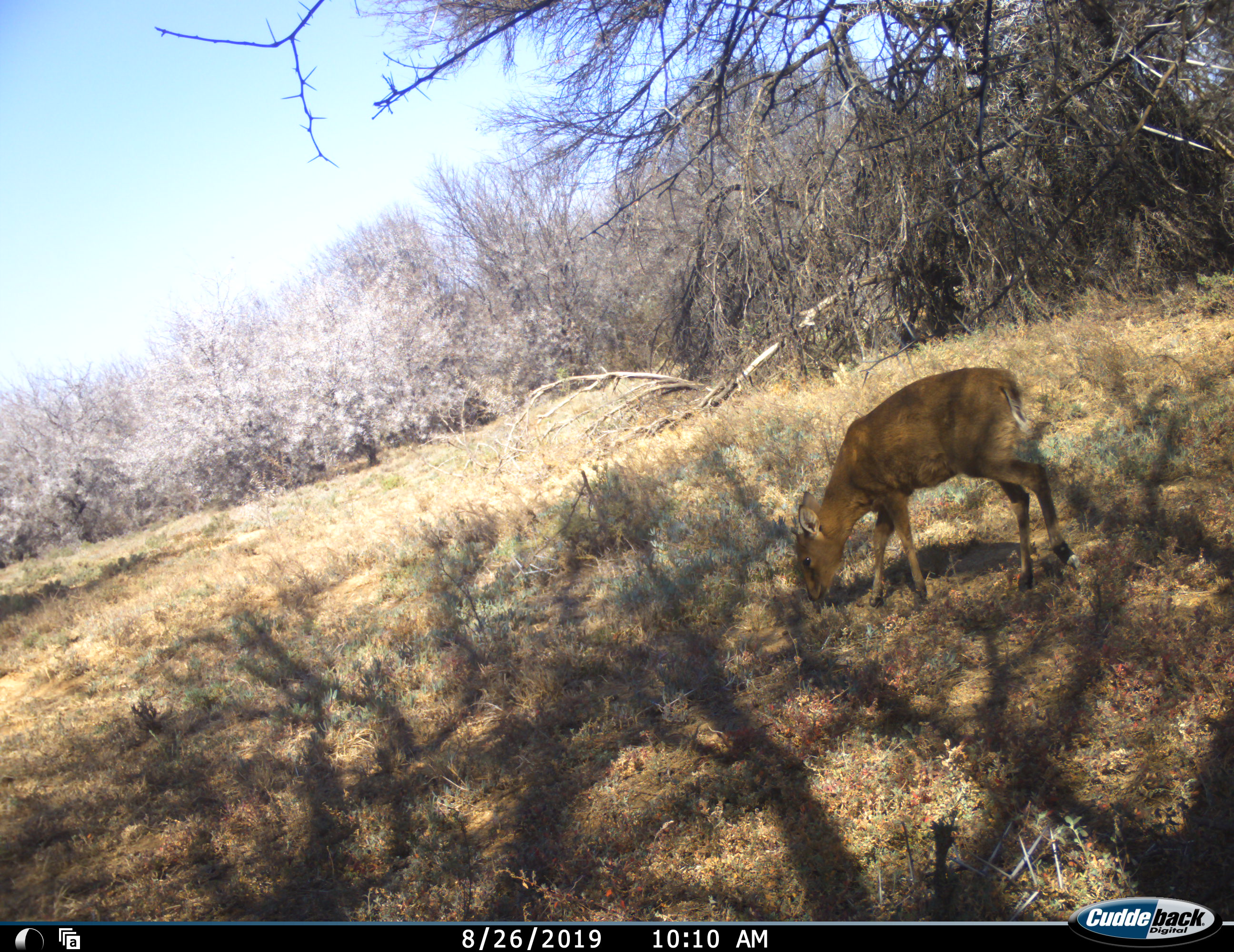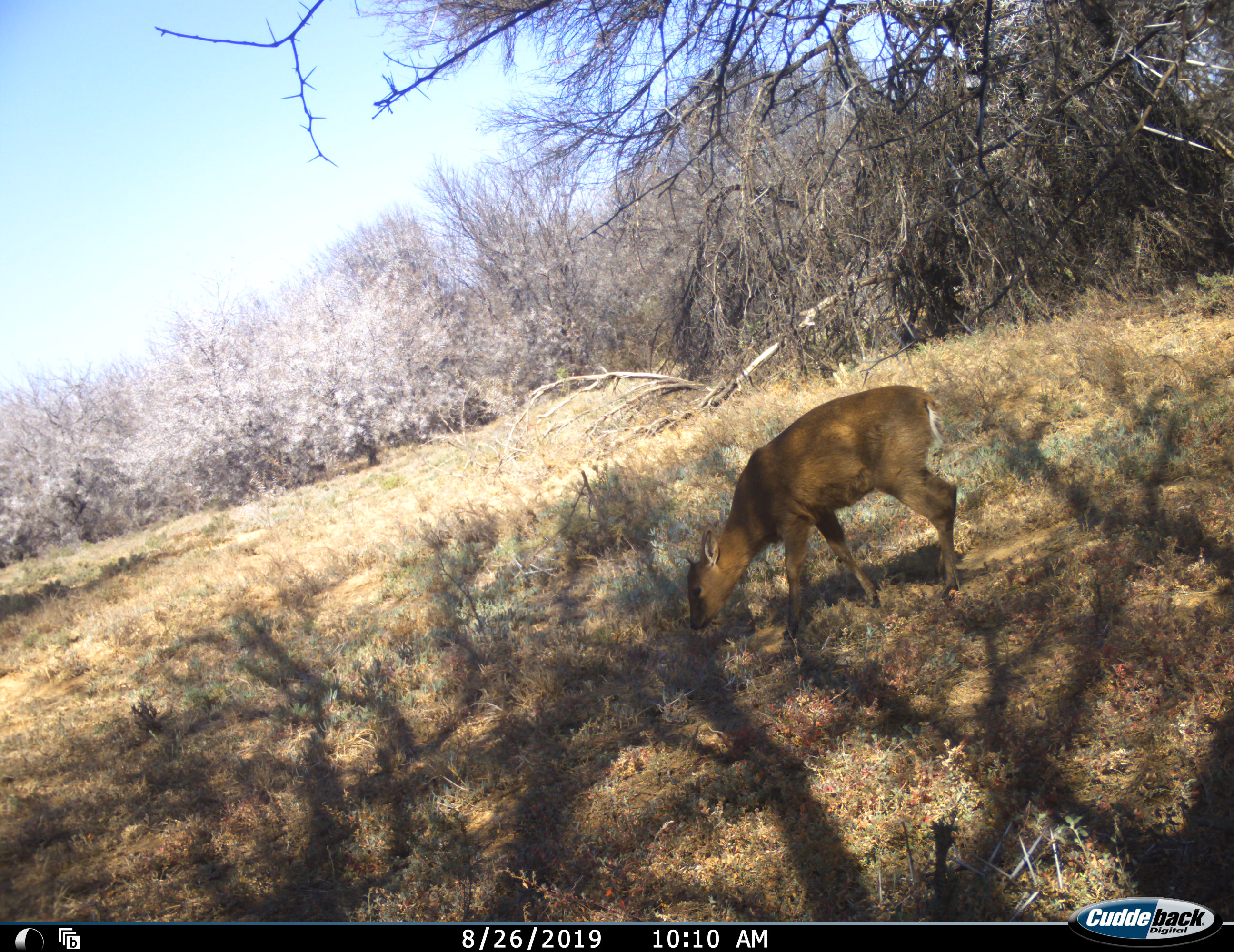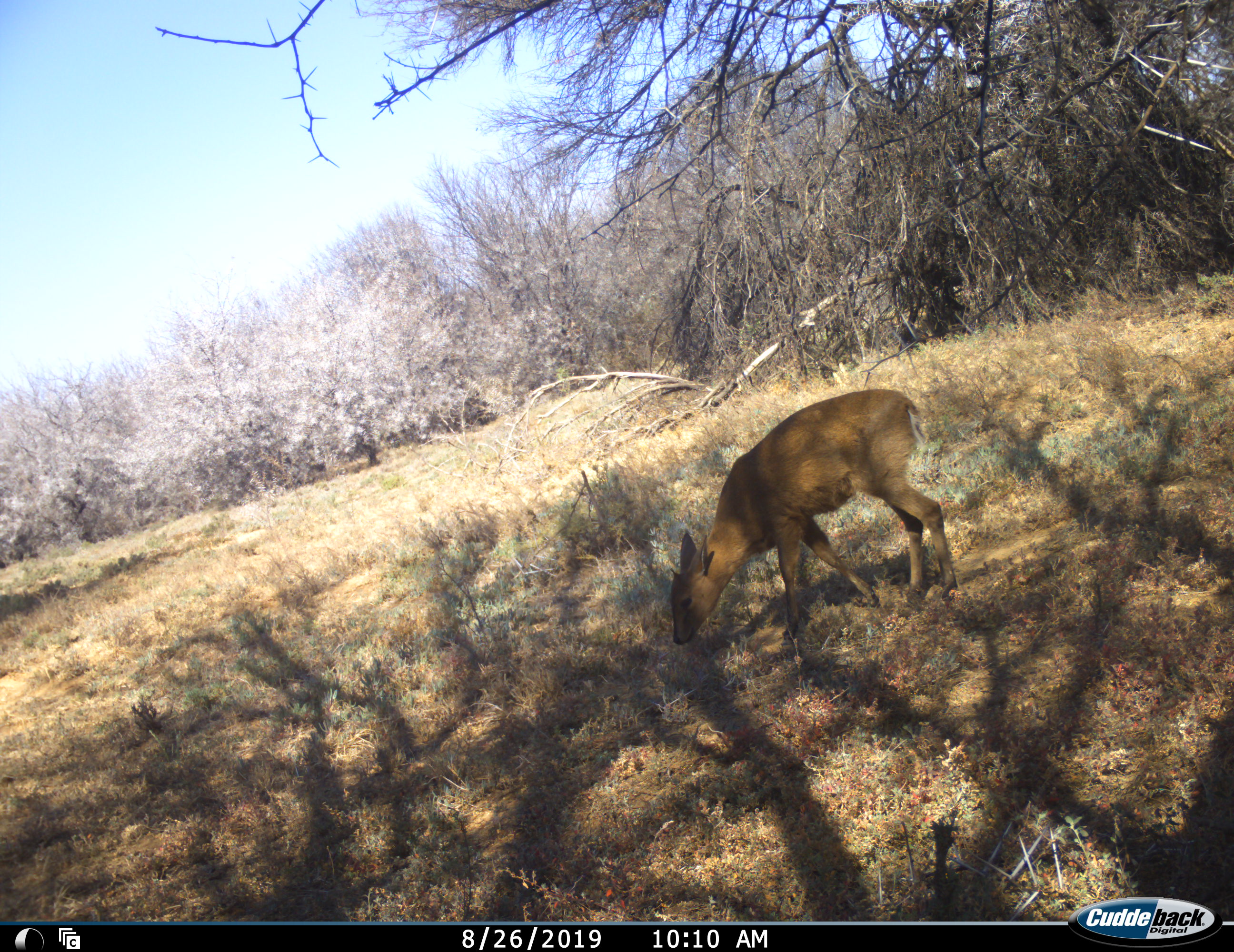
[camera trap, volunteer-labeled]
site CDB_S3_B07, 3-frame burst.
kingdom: Animalia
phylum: Chordata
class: Mammalia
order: Artiodactyla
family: Bovidae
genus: Sylvicapra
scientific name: Sylvicapra grimmia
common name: common duiker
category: duikercommongrey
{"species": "duikercommongrey (common duiker) (Sylvicapra grimmia)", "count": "1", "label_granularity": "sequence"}